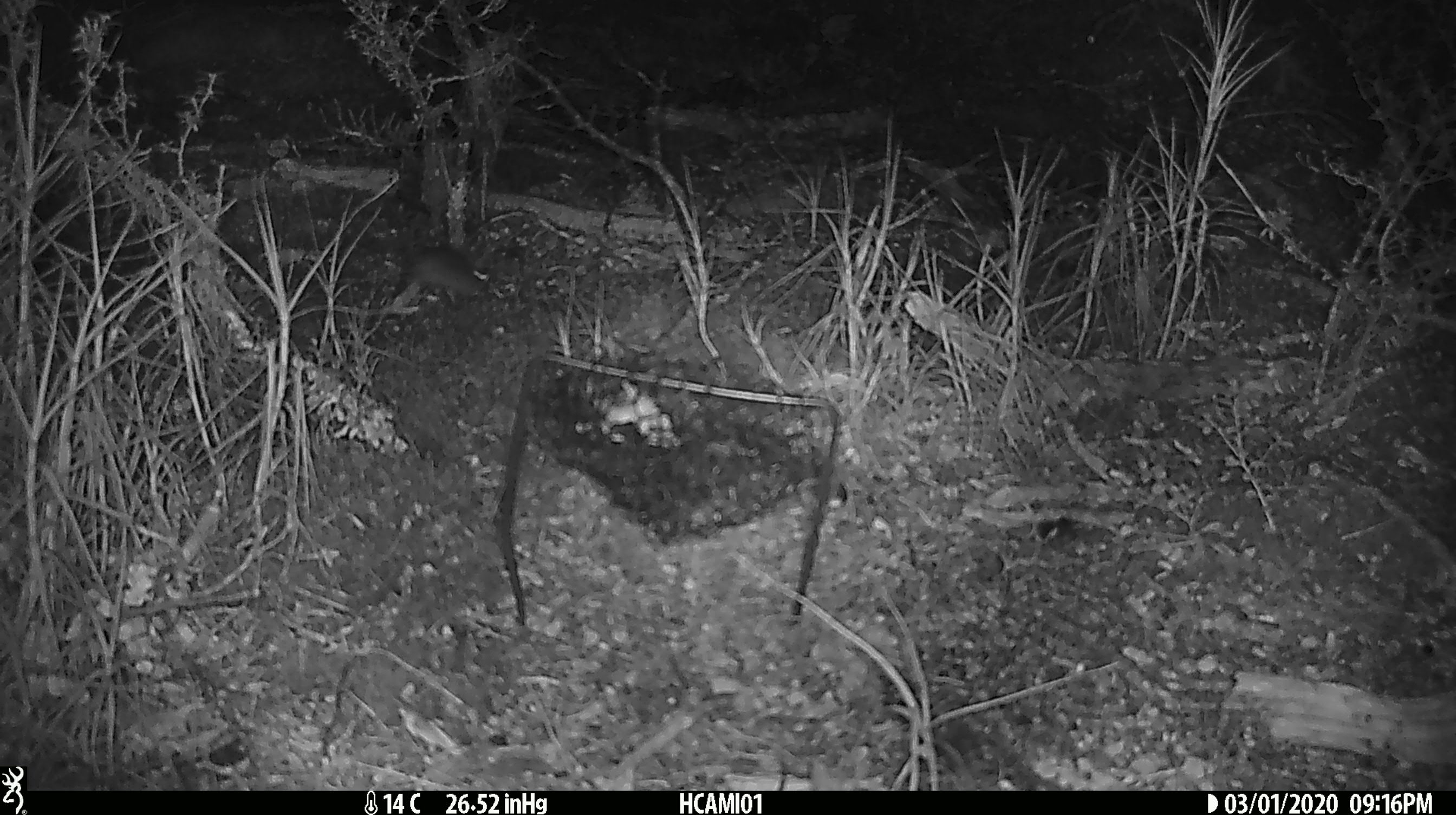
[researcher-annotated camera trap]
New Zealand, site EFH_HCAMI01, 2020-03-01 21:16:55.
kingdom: Animalia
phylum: Chordata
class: Mammalia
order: Rodentia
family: Muridae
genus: Mus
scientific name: Mus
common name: mouse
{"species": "mouse (Mus)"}